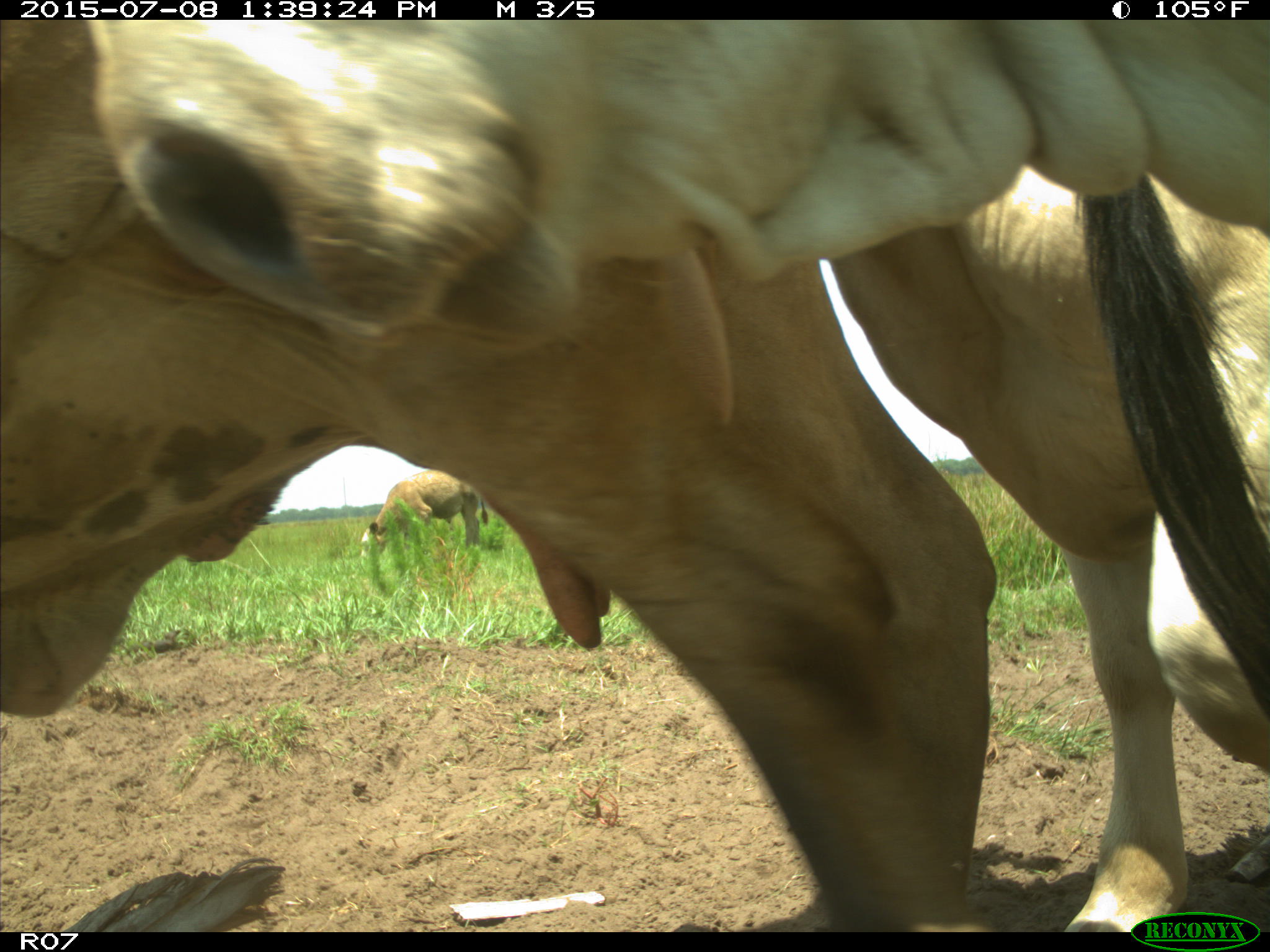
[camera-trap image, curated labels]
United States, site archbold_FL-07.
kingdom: Animalia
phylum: Chordata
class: Mammalia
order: Artiodactyla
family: Bovidae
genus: Bos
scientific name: Bos taurus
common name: domestic cow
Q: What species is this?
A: Bos taurus (domestic cow).